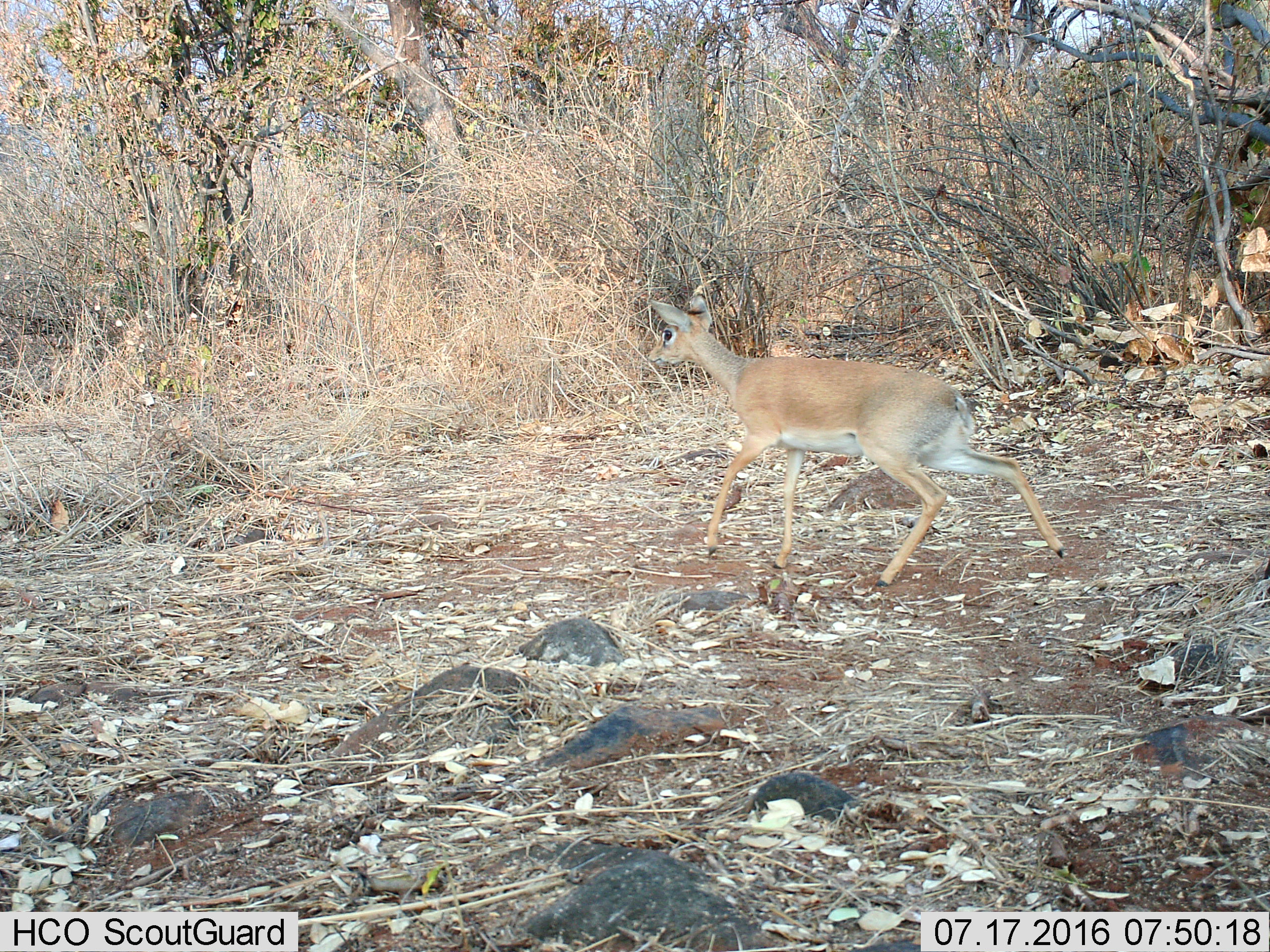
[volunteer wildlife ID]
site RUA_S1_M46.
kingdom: Animalia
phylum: Chordata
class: Mammalia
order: Artiodactyla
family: Bovidae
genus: Madoqua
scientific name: Madoqua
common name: dik-dik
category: dikdik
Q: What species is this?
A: Dikdik (dik-dik) (Madoqua).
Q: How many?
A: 1.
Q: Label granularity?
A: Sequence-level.